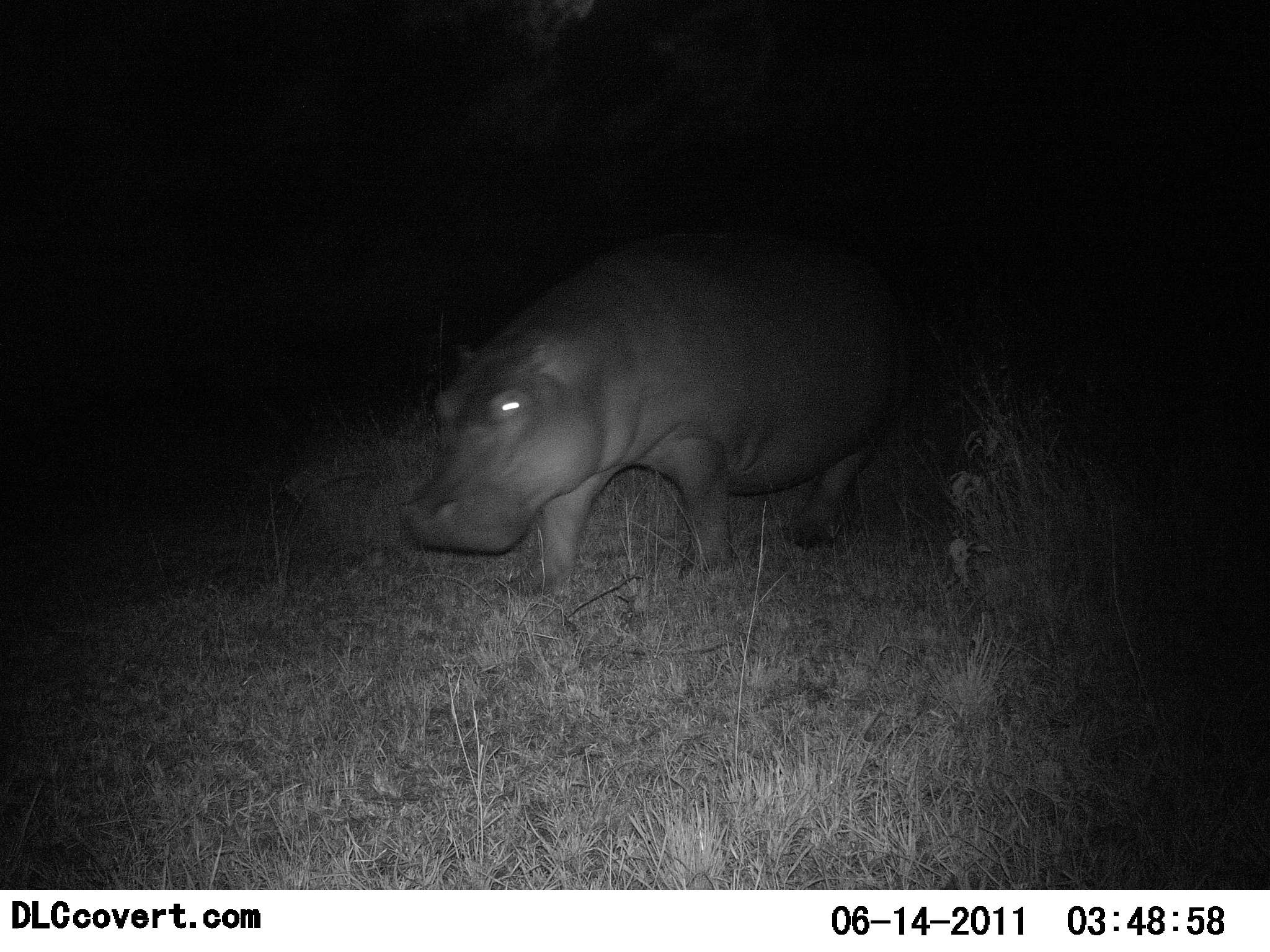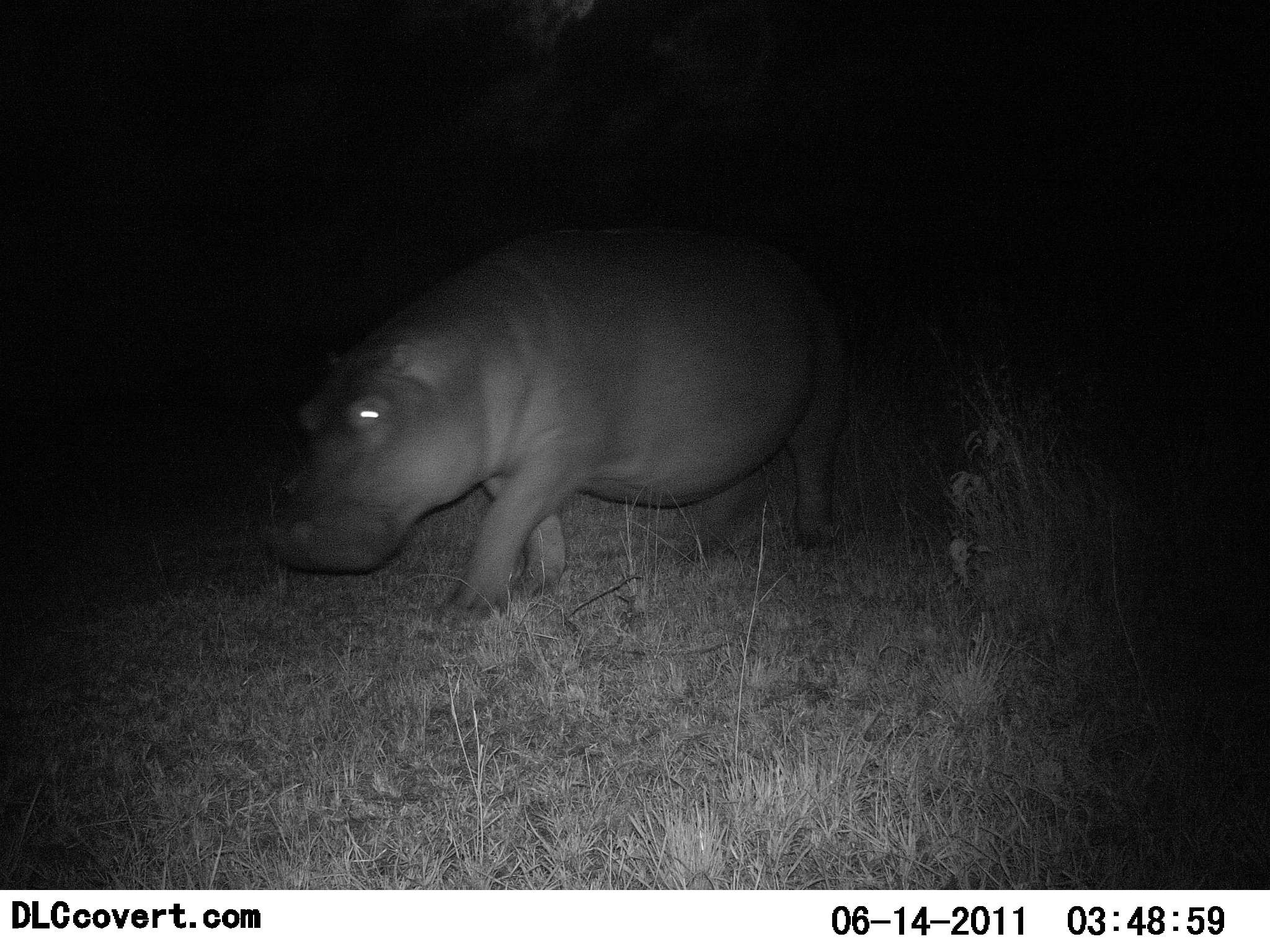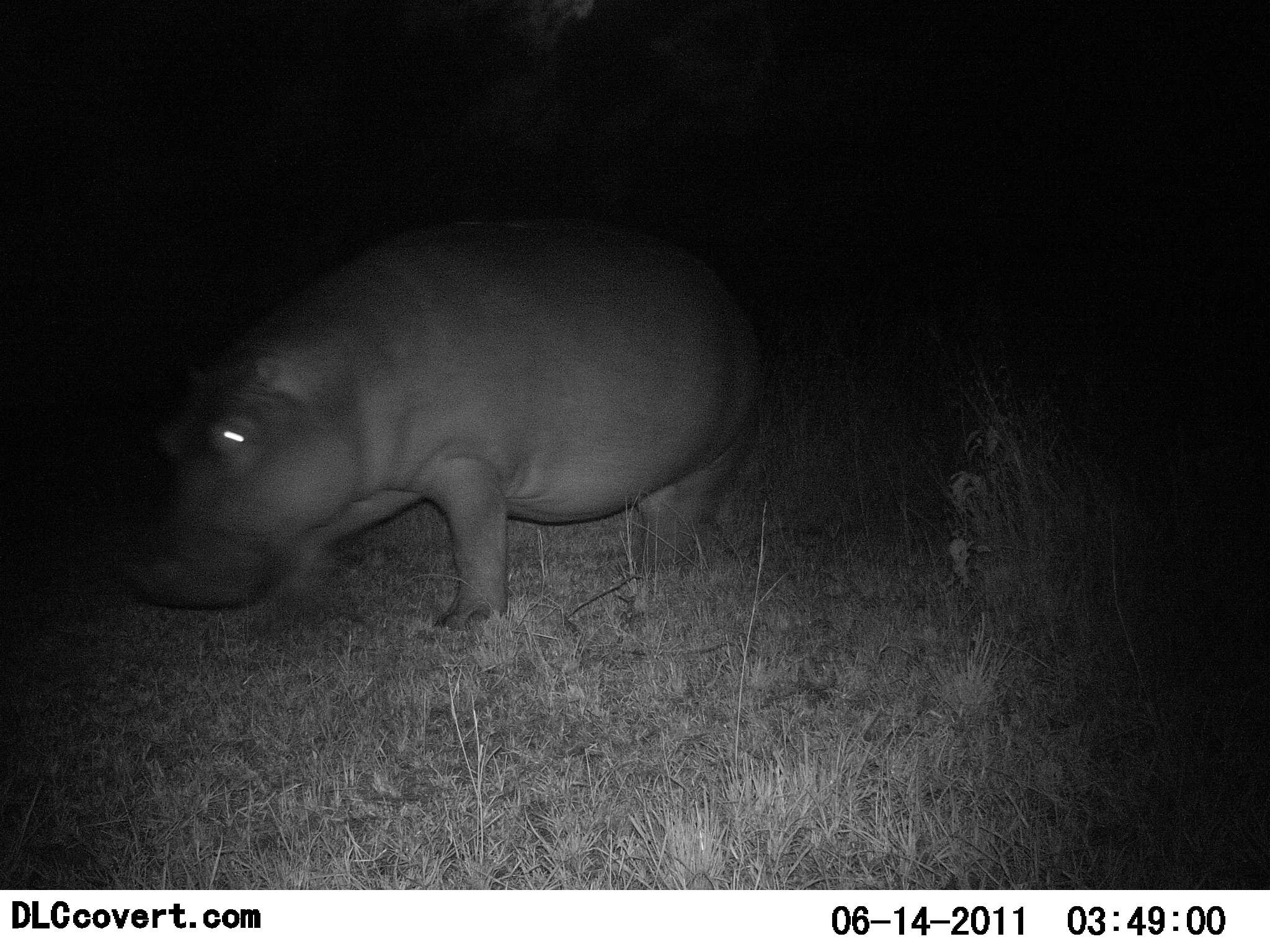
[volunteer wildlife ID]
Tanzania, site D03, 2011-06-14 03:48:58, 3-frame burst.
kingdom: Animalia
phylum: Chordata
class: Mammalia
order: Artiodactyla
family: Hippopotamidae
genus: Hippopotamus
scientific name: Hippopotamus amphibius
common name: hippopotamus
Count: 1.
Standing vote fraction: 9%.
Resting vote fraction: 0%.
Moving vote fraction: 100%.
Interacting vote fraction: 0%.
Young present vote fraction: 0%.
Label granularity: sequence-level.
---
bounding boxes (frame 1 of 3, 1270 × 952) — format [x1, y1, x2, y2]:
animal: [402, 232, 917, 602]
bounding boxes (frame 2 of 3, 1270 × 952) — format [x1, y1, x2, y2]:
animal: [261, 225, 844, 618]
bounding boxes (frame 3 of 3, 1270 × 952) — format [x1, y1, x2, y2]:
animal: [123, 219, 769, 649]